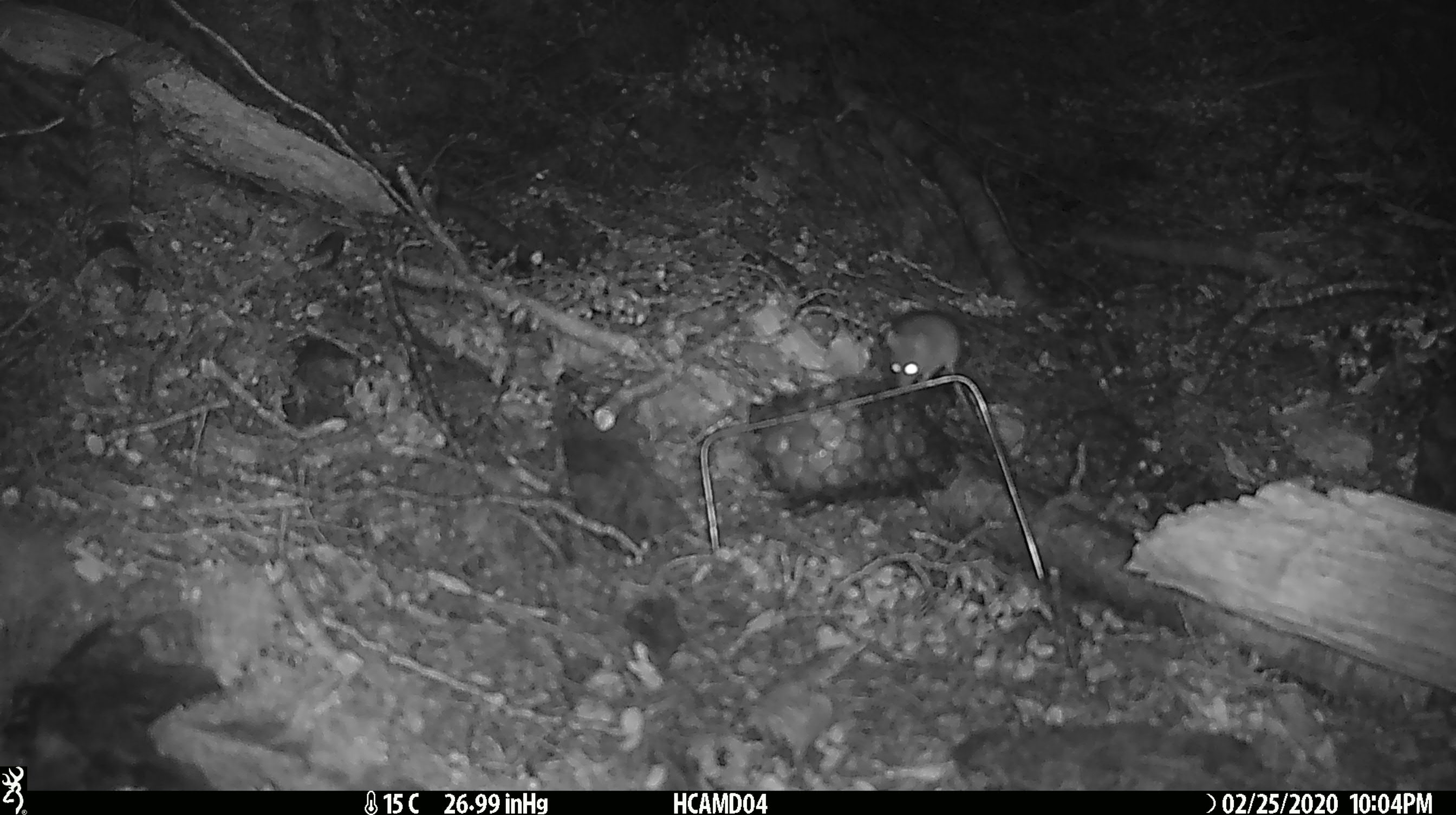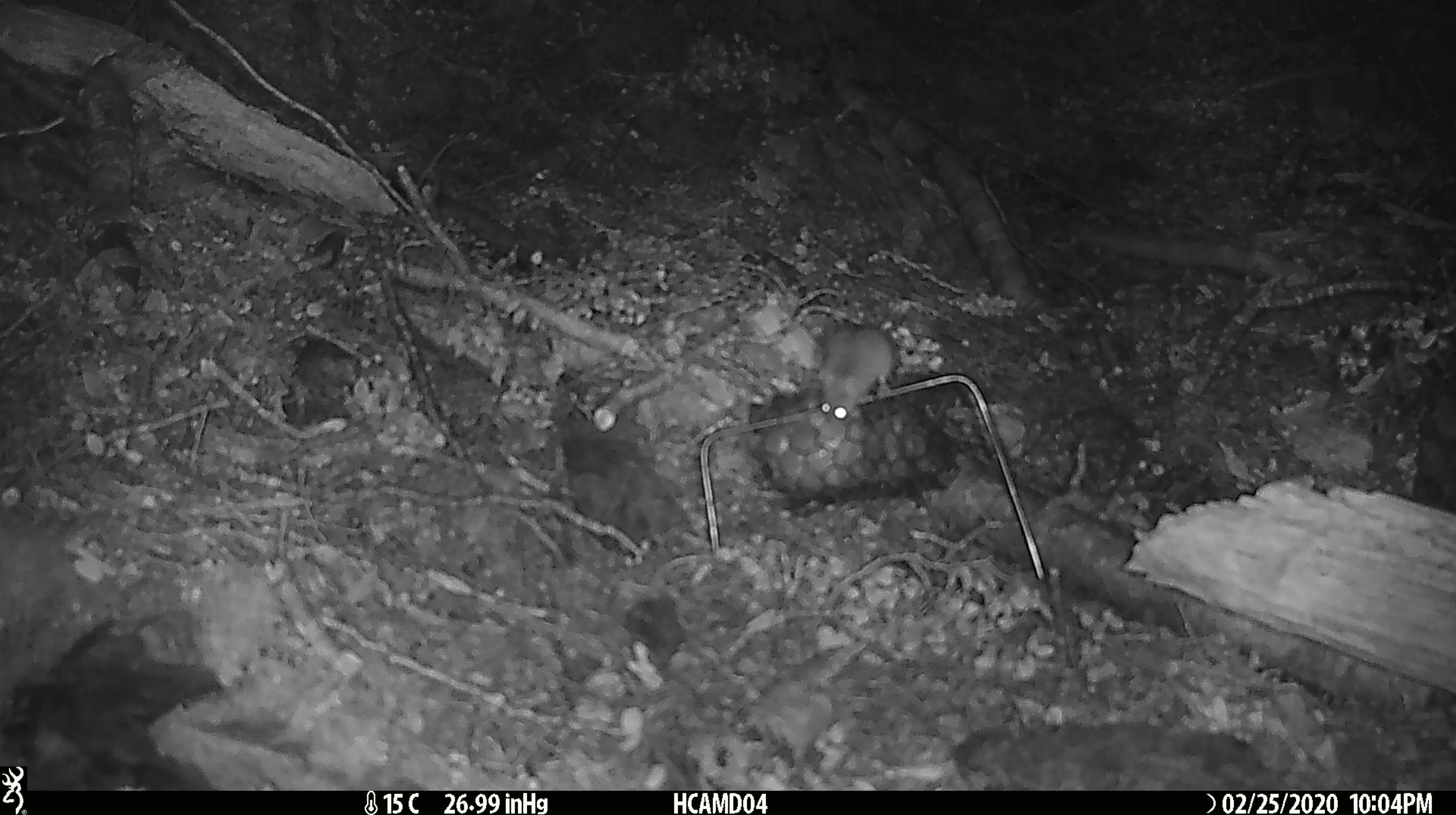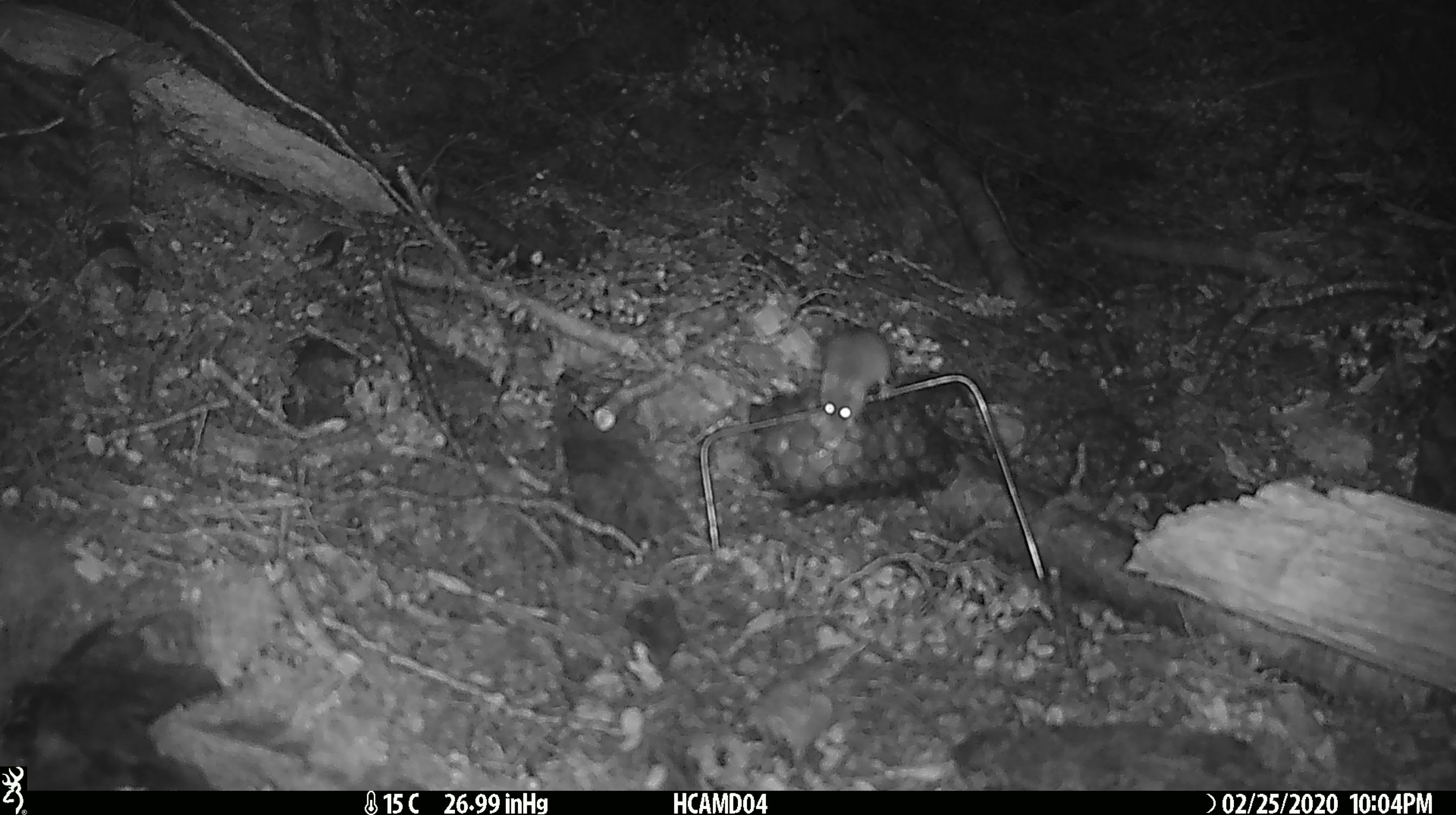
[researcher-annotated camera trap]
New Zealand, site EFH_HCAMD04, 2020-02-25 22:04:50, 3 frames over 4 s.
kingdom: Animalia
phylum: Chordata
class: Mammalia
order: Rodentia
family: Muridae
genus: Mus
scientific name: Mus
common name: mouse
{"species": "mouse (Mus)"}